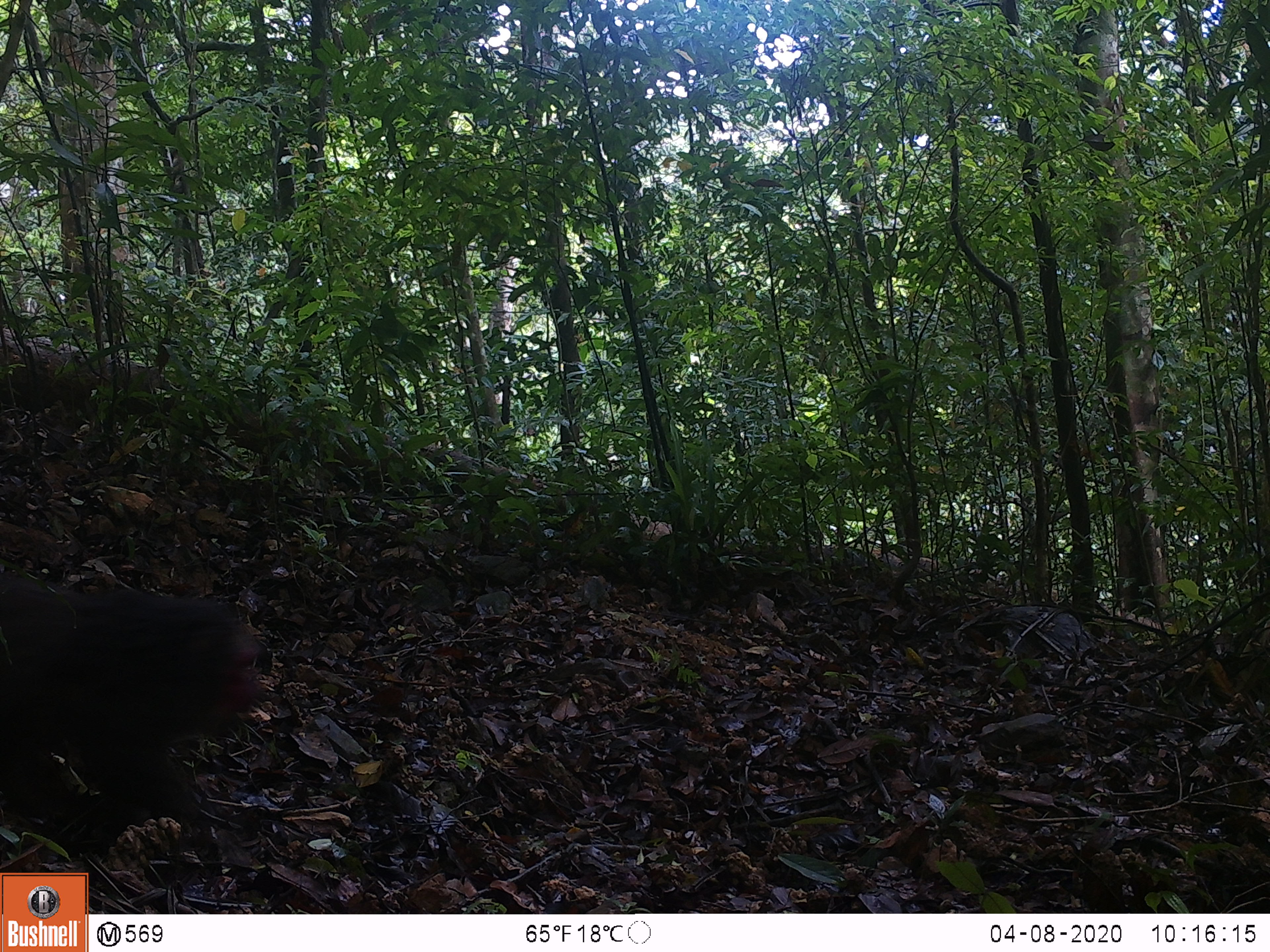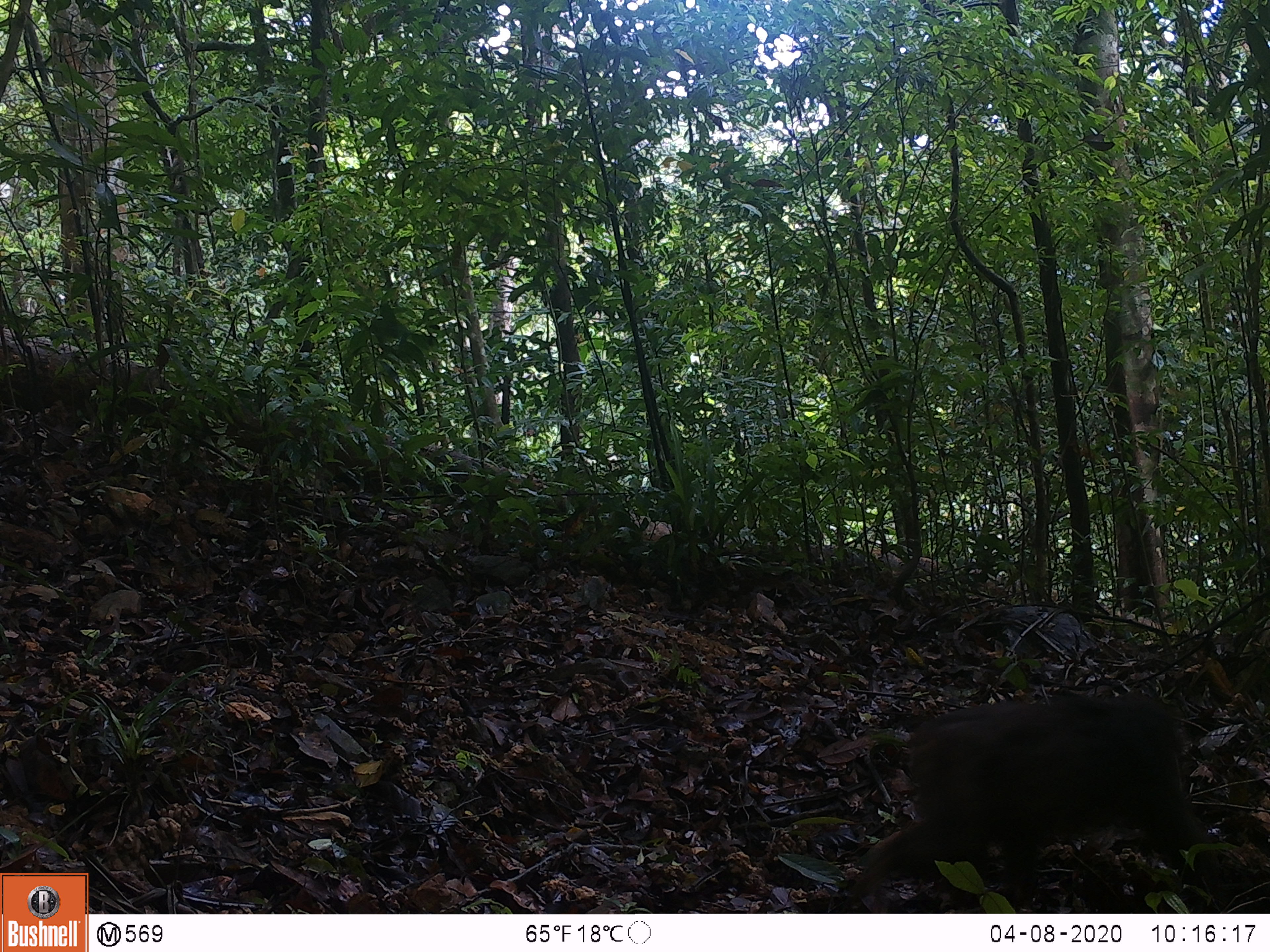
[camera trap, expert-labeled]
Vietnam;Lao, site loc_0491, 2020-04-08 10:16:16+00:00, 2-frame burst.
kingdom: Animalia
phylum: Chordata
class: Mammalia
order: Primates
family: Cercopithecidae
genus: Macaca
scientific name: Macaca arctoides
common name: stump-tailed macaque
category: stump tailed macaque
Stump tailed macaque (stump-tailed macaque) (Macaca arctoides). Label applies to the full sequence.